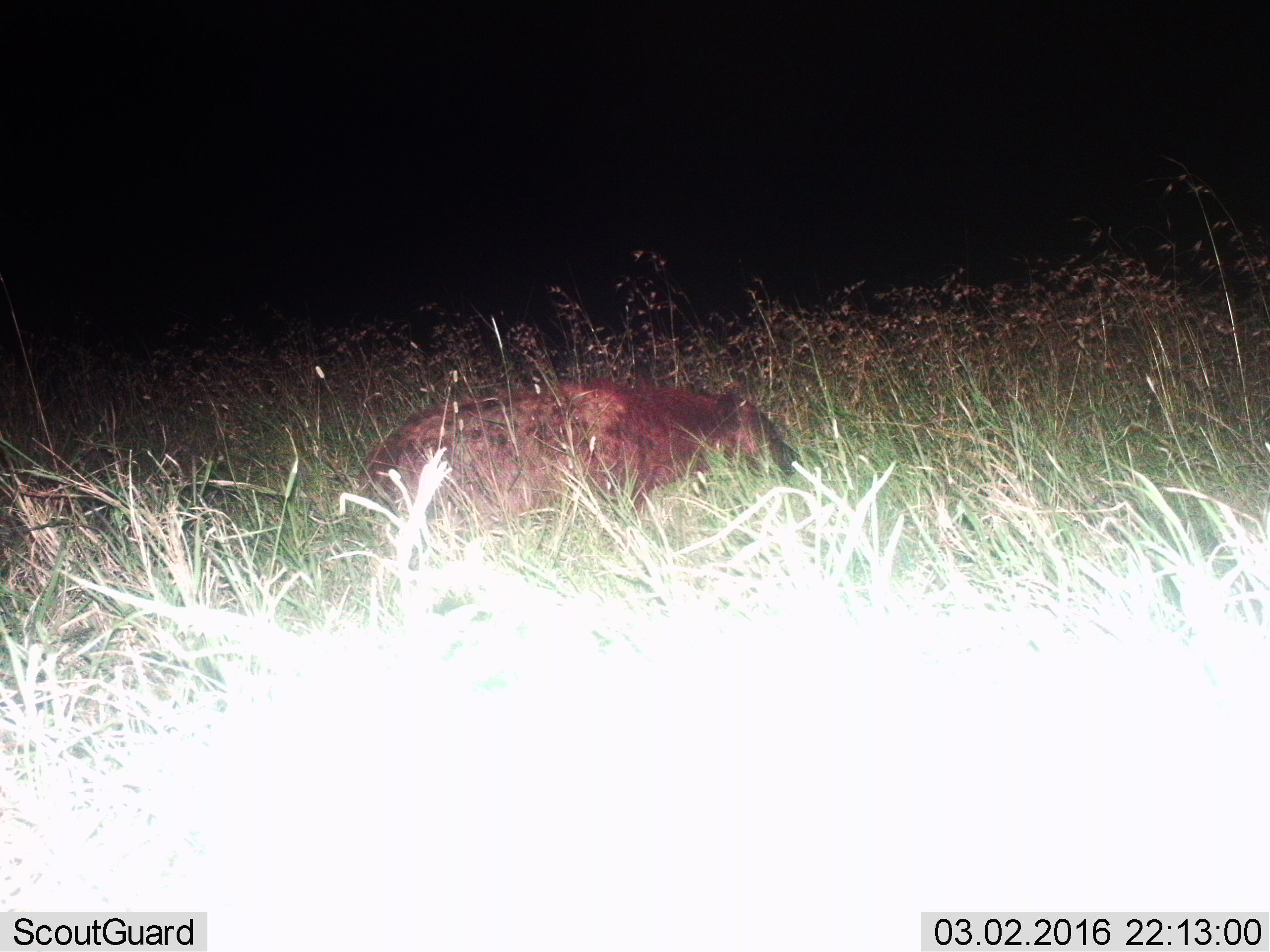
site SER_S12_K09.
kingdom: Animalia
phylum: Chordata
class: Mammalia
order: Carnivora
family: Hyaenidae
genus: Crocuta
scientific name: Crocuta crocuta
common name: spotted hyena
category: hyenaspotted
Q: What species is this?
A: Hyenaspotted (spotted hyena) (Crocuta crocuta).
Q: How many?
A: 1.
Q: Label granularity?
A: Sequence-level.